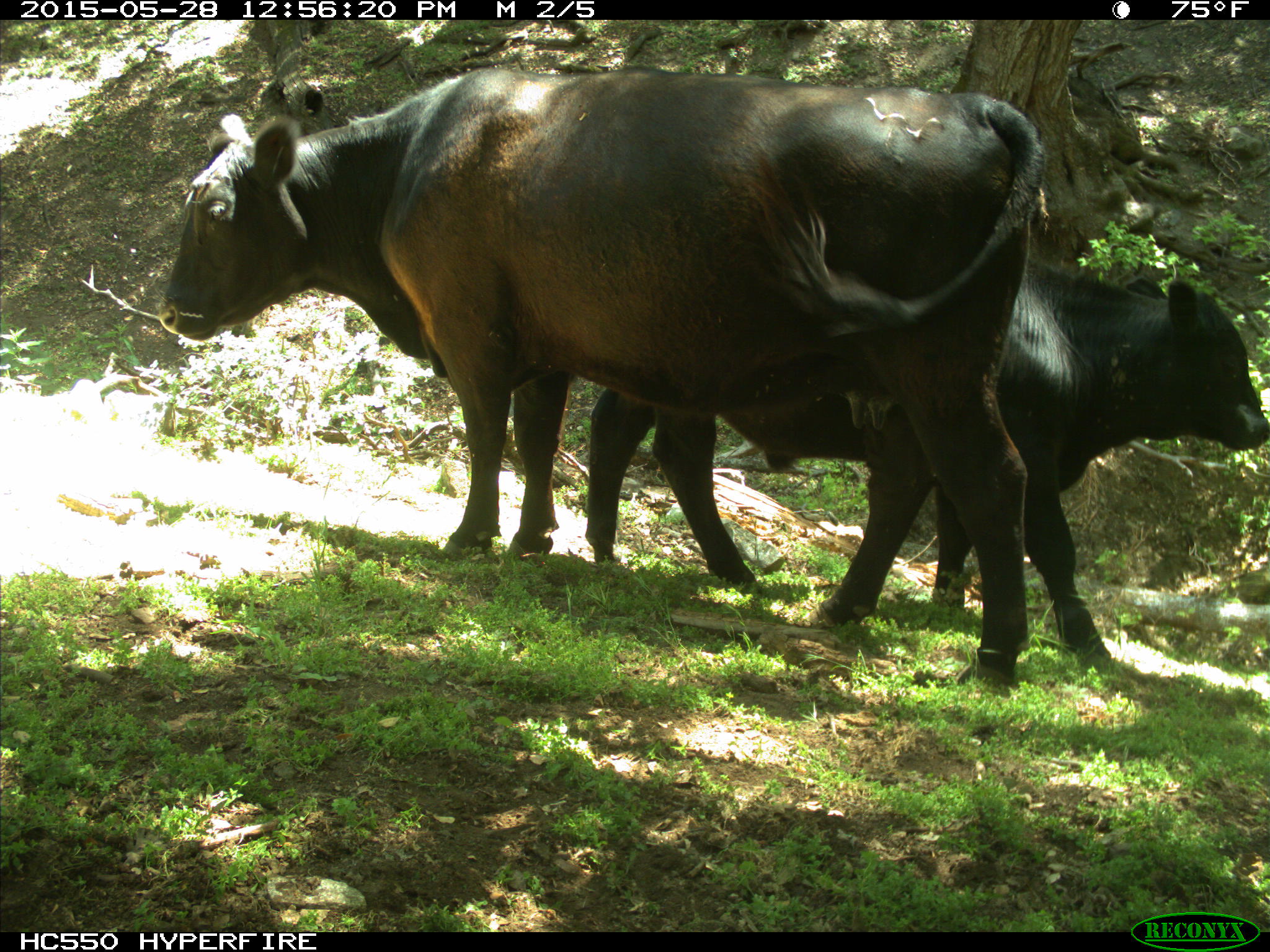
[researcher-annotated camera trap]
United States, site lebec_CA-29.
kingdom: Animalia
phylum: Chordata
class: Mammalia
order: Artiodactyla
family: Bovidae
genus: Bos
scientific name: Bos taurus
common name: domestic cow